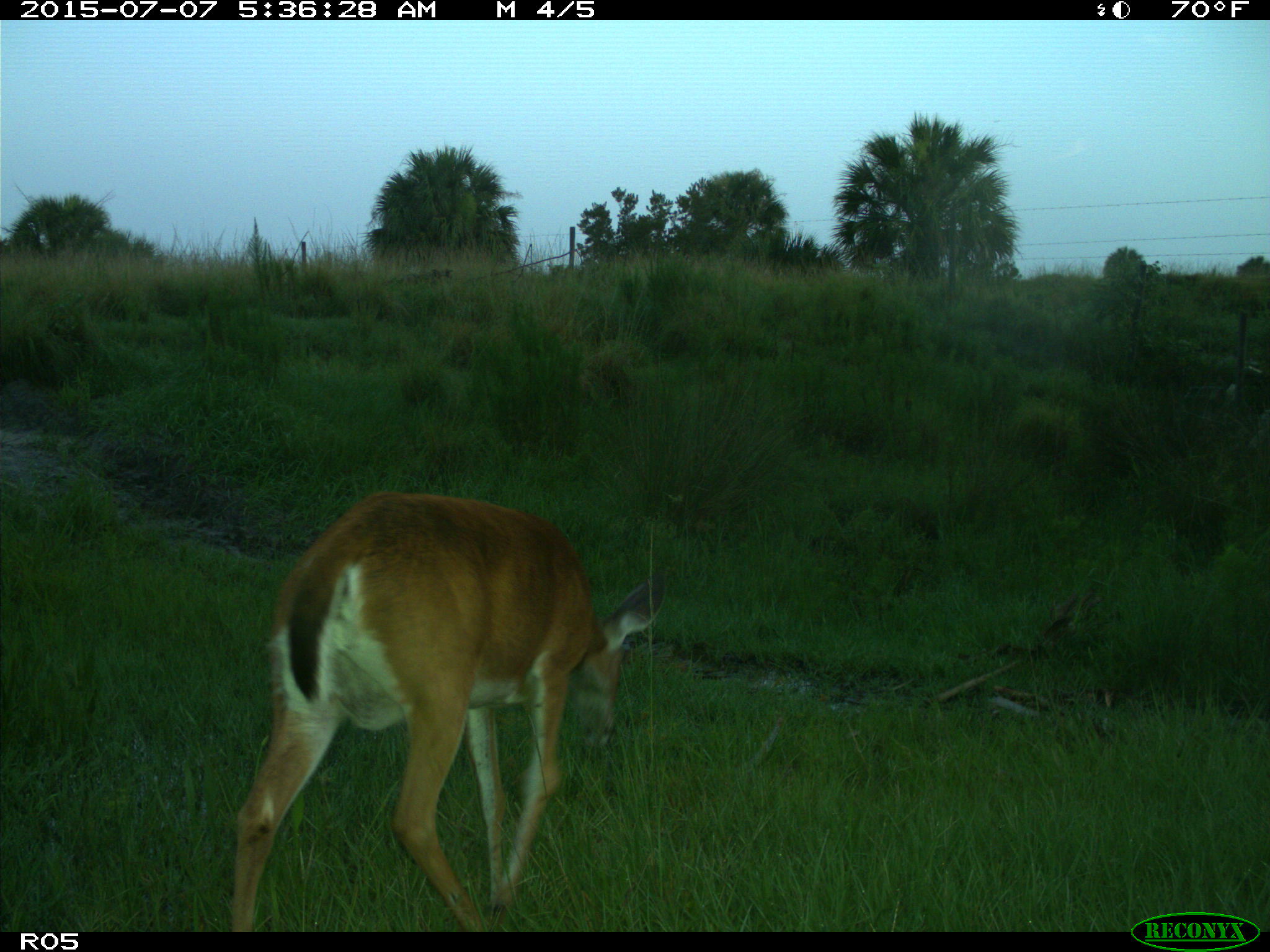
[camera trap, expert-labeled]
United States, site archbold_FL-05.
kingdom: Animalia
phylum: Chordata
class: Mammalia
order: Artiodactyla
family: Cervidae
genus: Odocoileus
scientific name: Odocoileus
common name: deer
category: unidentified deer